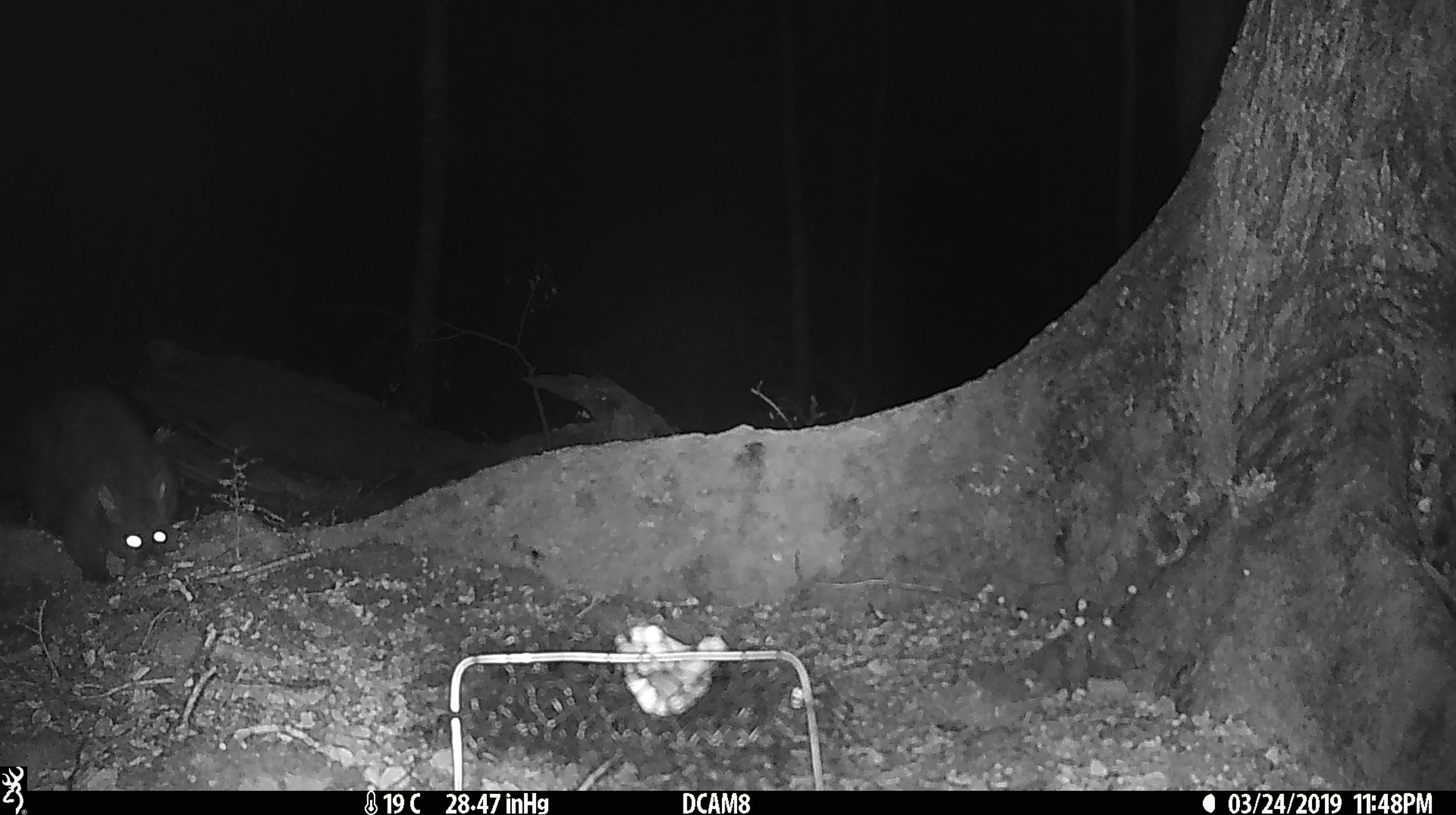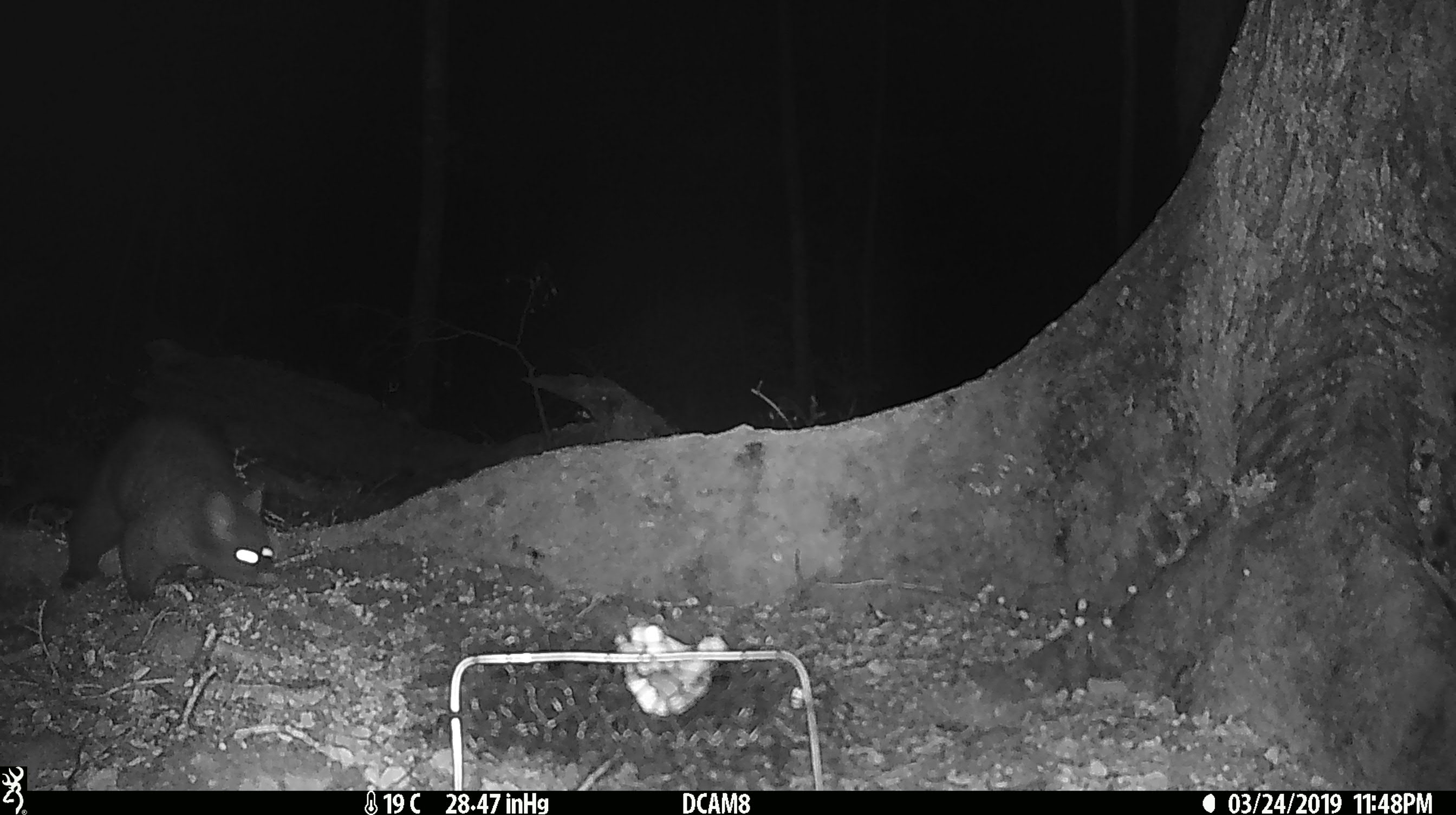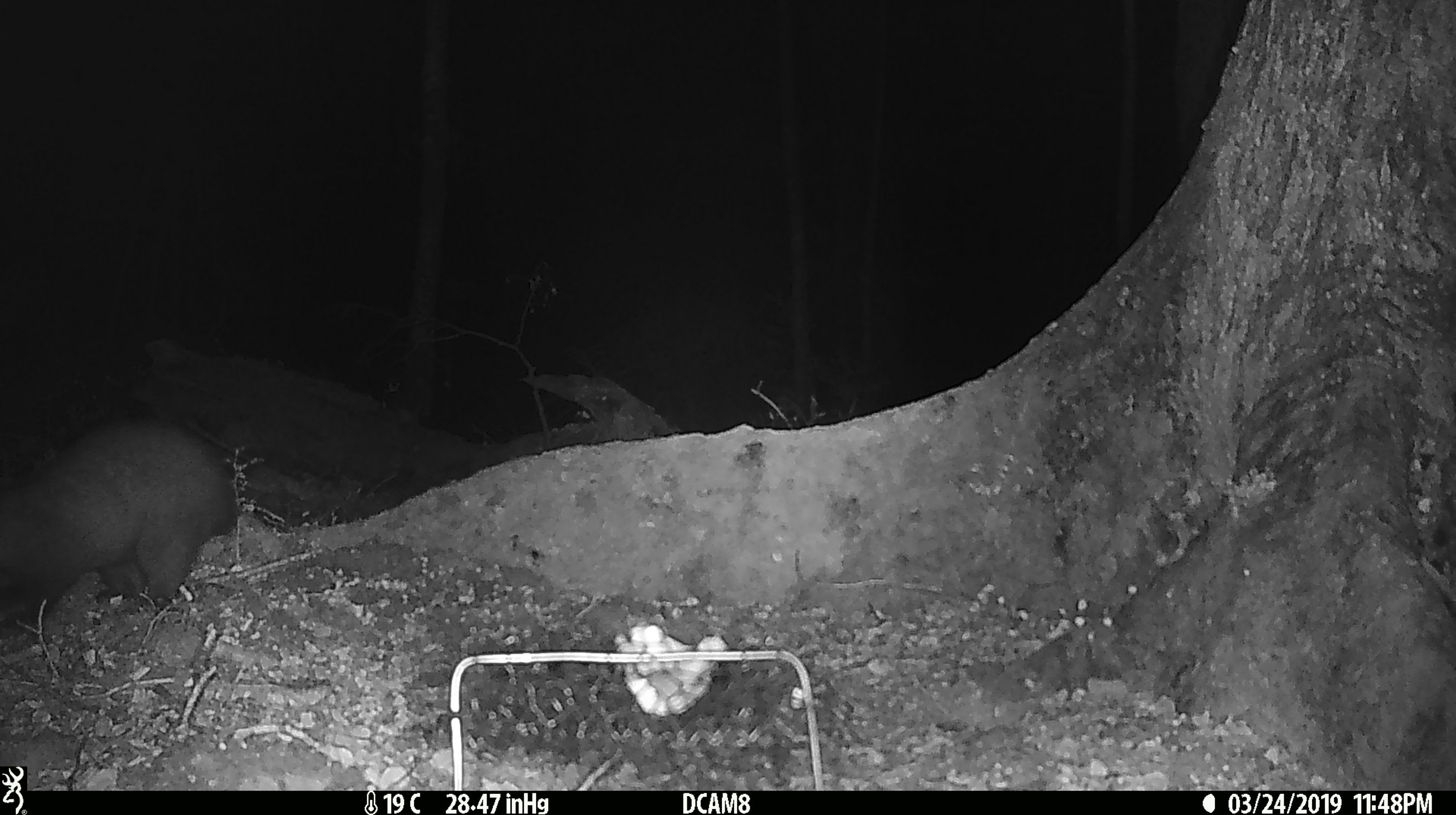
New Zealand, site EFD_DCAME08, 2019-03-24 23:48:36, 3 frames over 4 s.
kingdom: Animalia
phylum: Chordata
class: Mammalia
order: Diprotodontia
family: Phalangeridae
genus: Trichosurus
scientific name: Trichosurus vulpecula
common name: common brushtail possum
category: possum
Possum (common brushtail possum) (Trichosurus vulpecula).